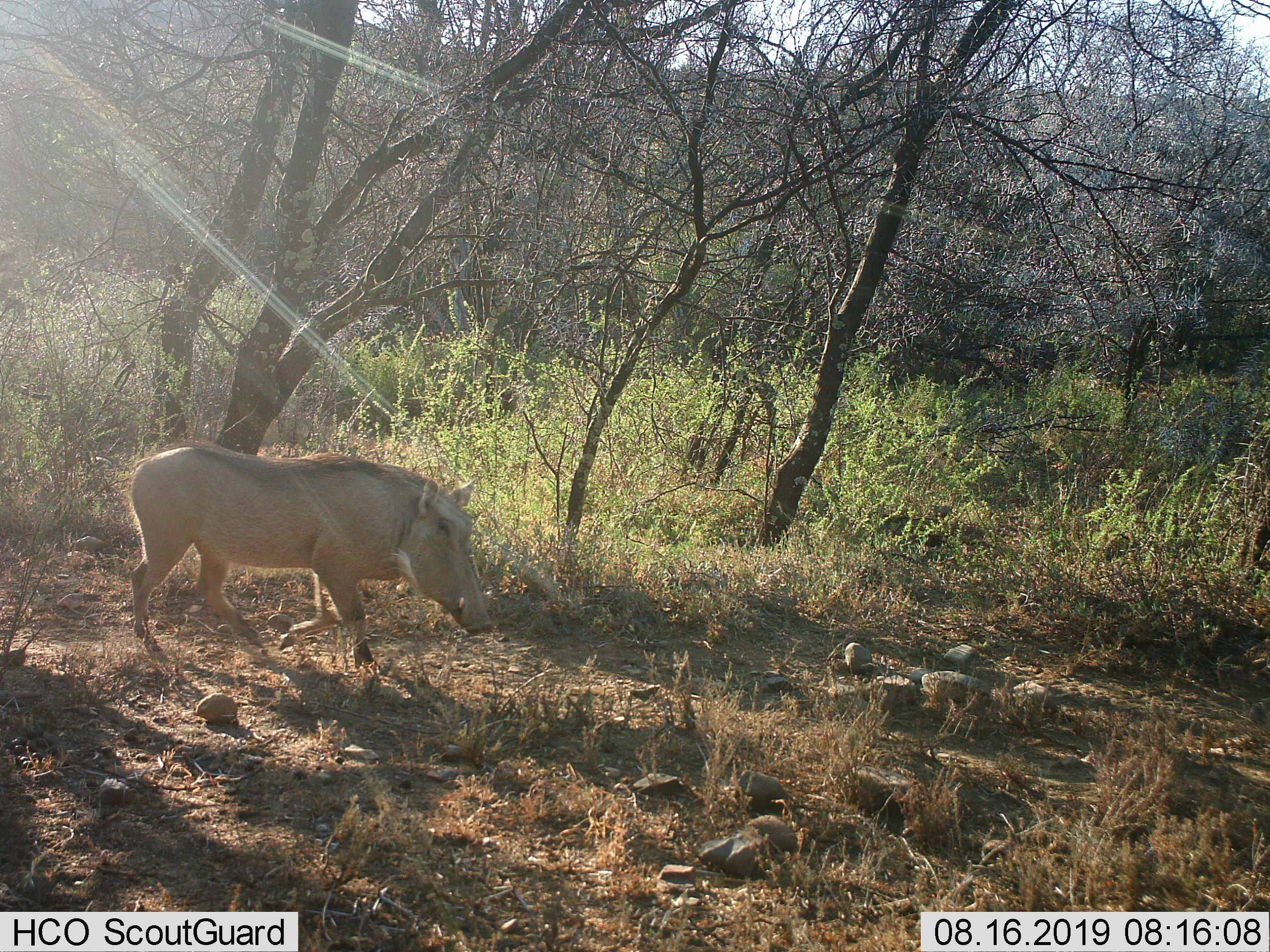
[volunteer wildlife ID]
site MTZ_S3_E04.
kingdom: Animalia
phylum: Chordata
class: Mammalia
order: Artiodactyla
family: Suidae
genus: Phacochoerus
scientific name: Phacochoerus africanus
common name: warthog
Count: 1.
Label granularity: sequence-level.